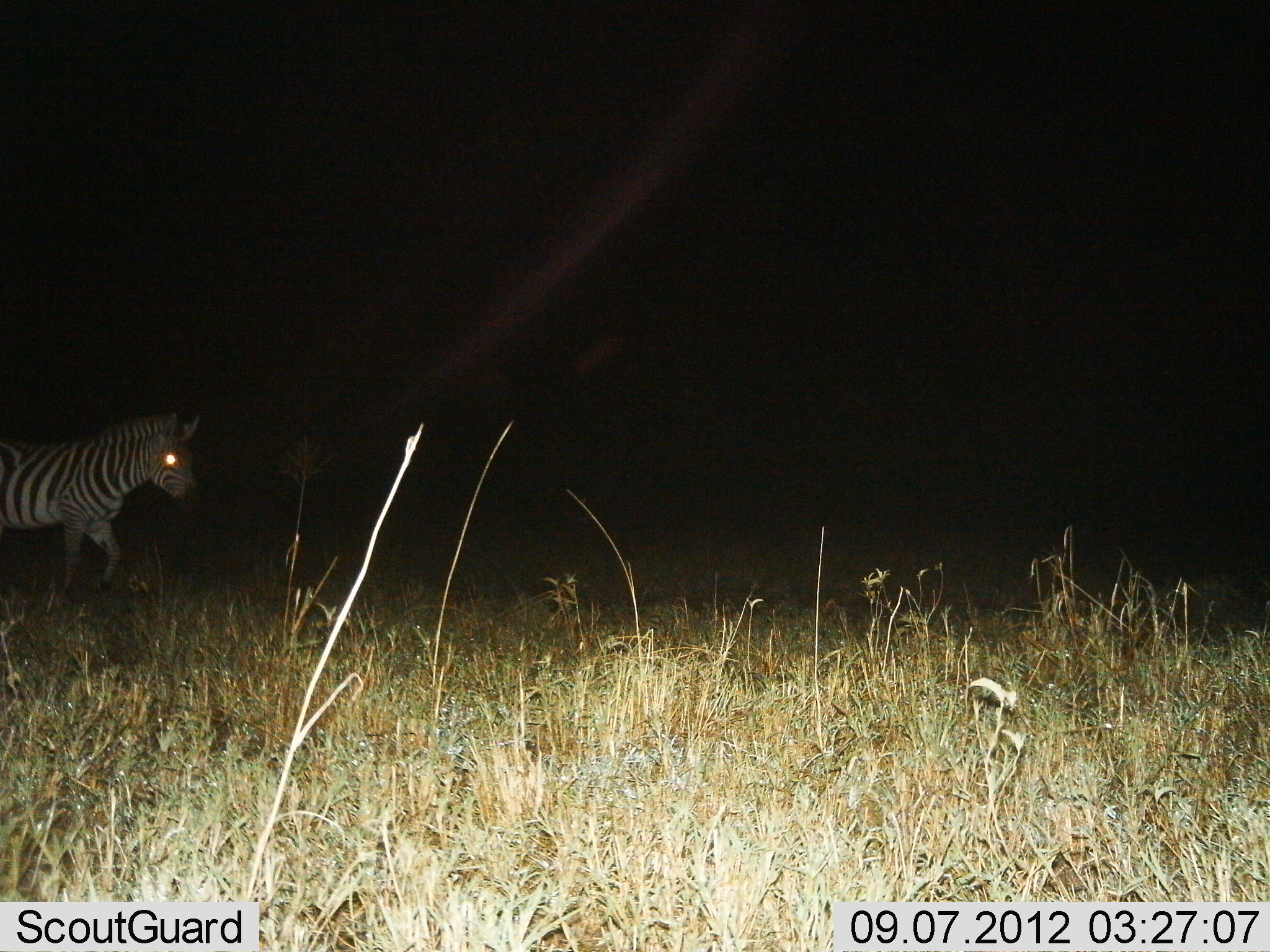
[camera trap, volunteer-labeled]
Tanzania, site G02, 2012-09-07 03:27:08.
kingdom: Animalia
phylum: Chordata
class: Mammalia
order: Perissodactyla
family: Equidae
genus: Equus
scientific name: Equus quagga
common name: plains zebra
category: zebra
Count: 1.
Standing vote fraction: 10%.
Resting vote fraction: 0%.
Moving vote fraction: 90%.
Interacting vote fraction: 0%.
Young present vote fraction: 10%.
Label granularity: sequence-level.